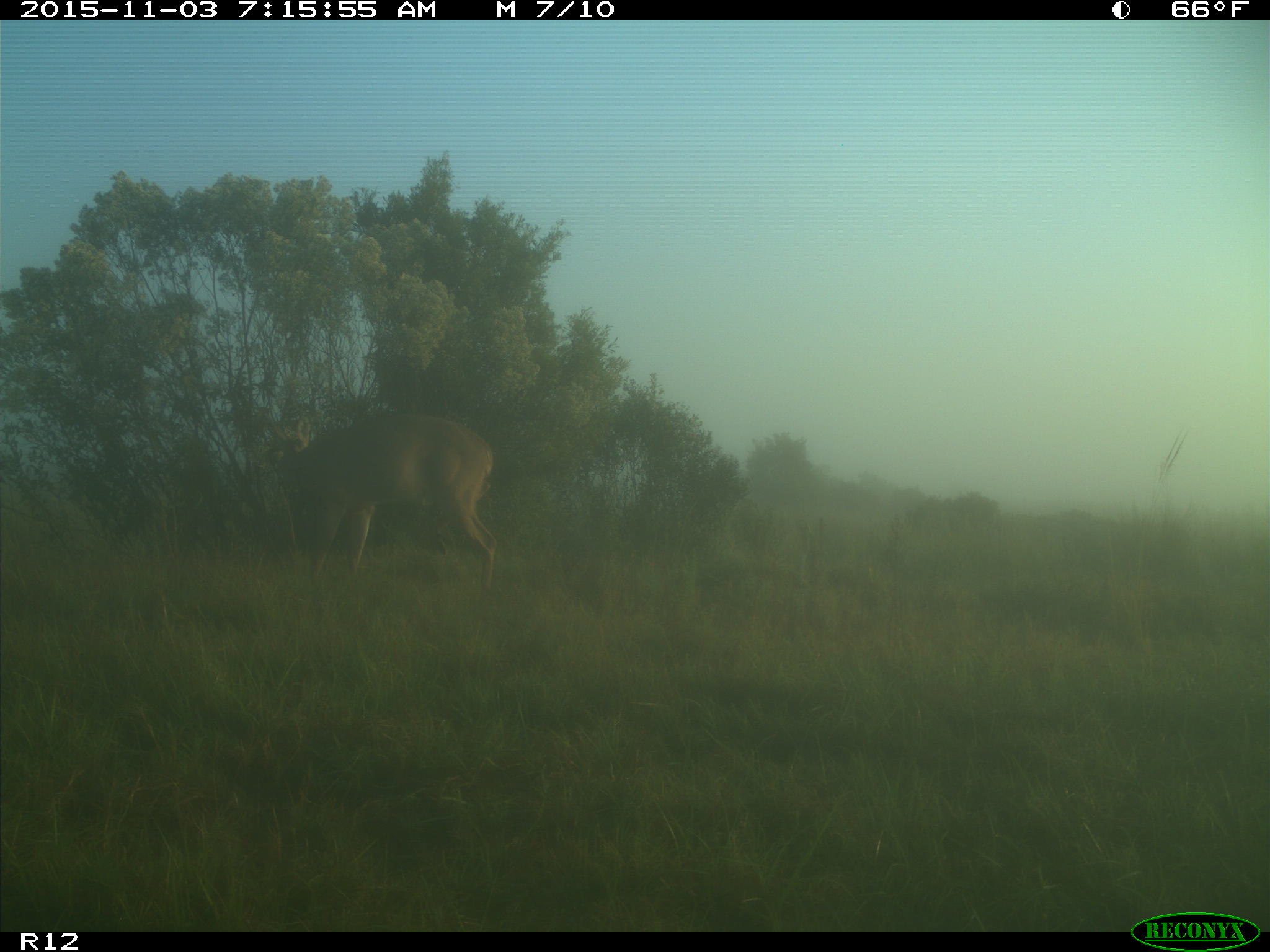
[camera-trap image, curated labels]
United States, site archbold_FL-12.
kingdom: Animalia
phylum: Chordata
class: Mammalia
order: Artiodactyla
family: Cervidae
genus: Odocoileus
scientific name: Odocoileus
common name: deer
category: unidentified deer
Unidentified deer (deer) (Odocoileus).